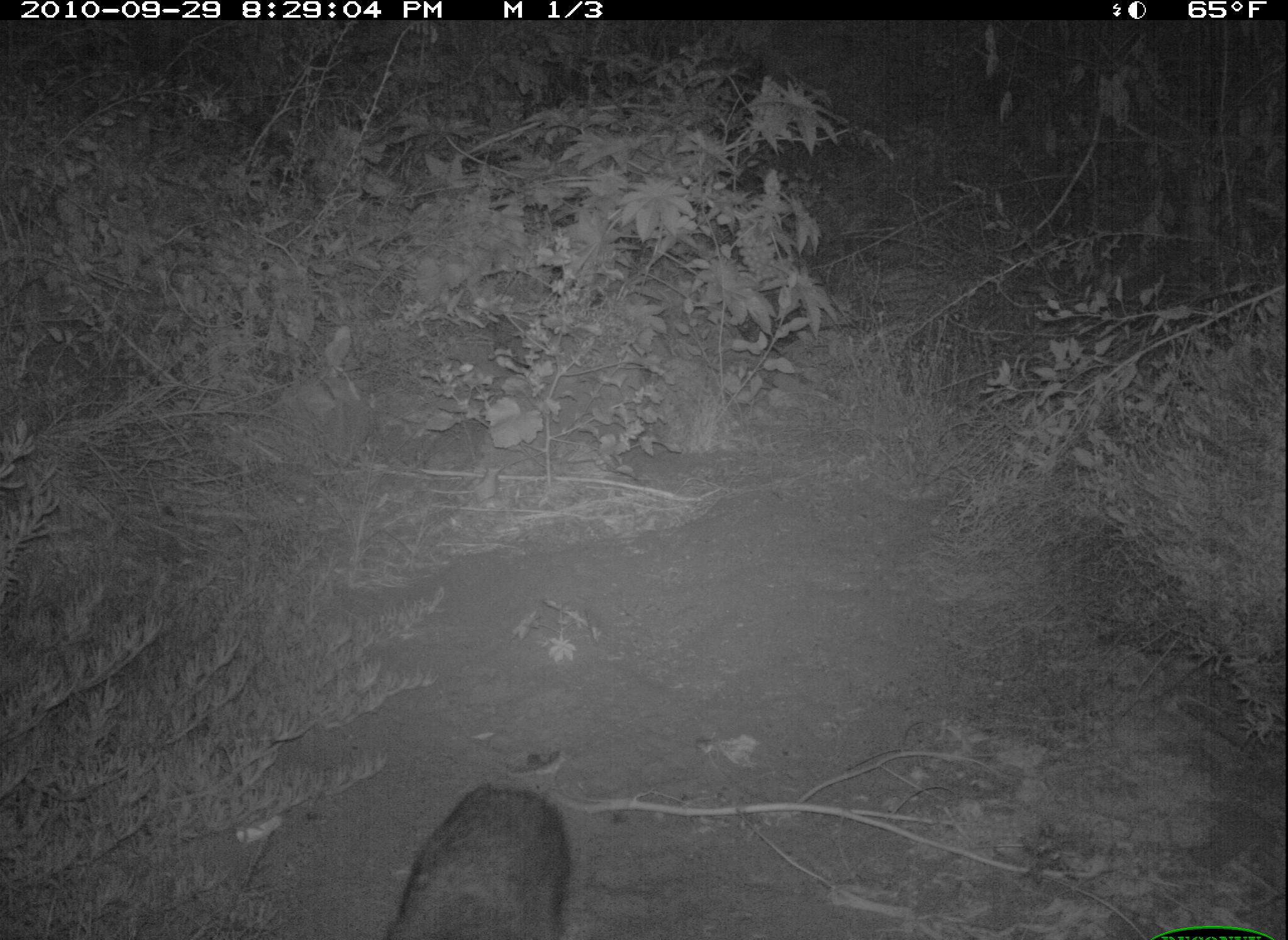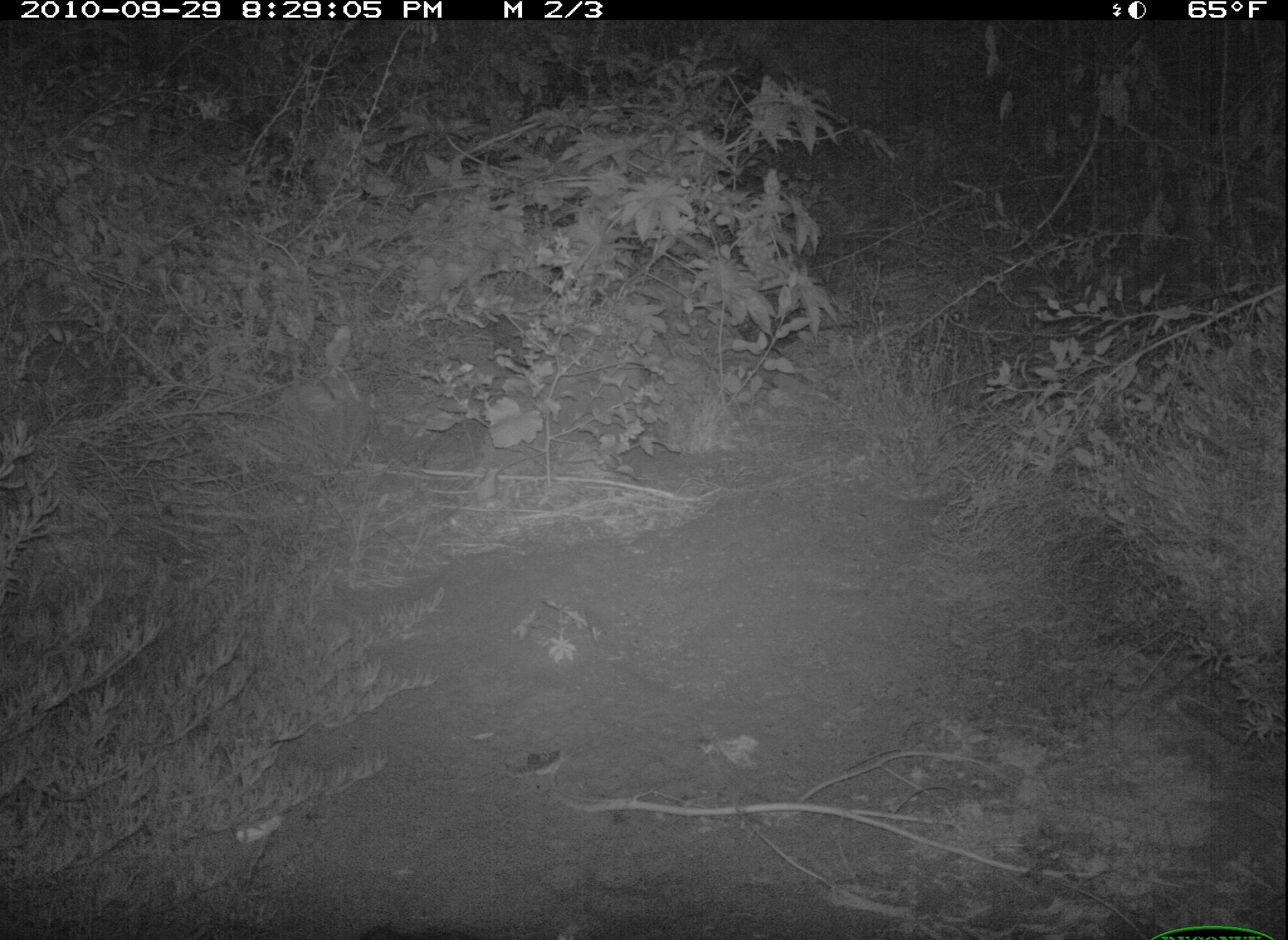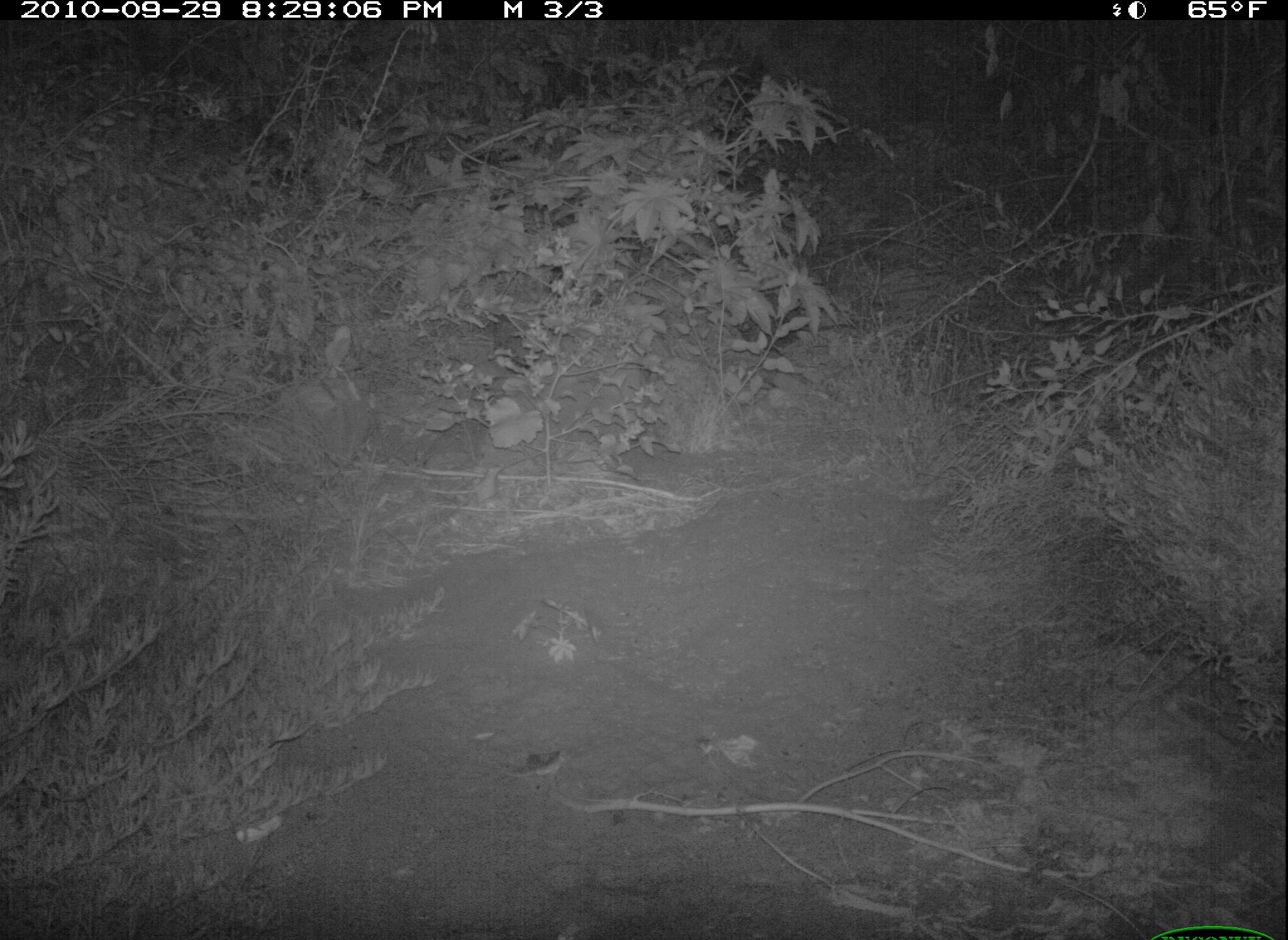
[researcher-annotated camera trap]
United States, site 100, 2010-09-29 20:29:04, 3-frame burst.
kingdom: Animalia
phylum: Chordata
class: Mammalia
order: Carnivora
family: Procyonidae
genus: Procyon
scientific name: Procyon lotor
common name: raccoon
Raccoon (Procyon lotor).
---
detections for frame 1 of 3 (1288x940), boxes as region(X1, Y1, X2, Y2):
raccoon: region(374, 767, 589, 940)